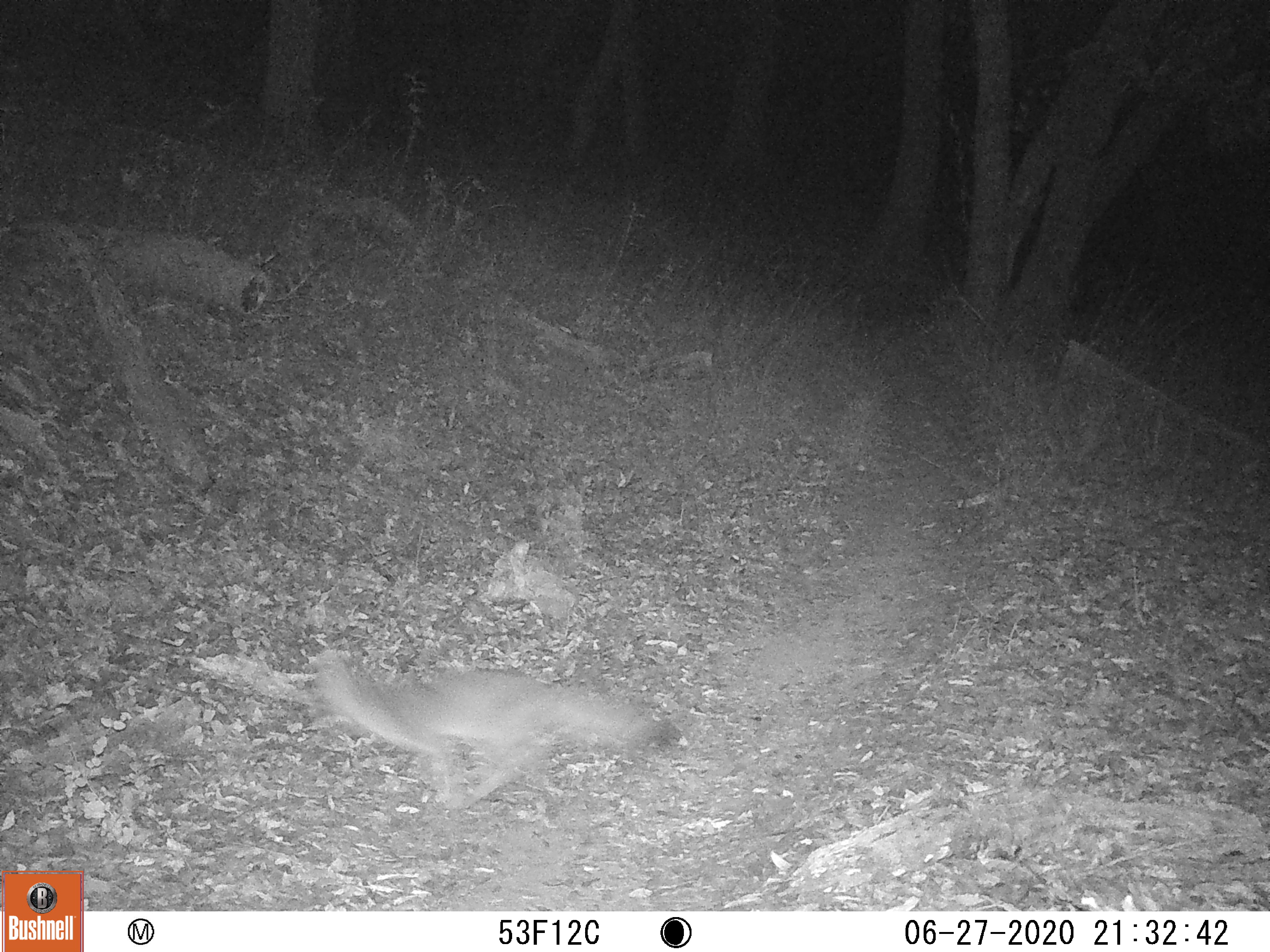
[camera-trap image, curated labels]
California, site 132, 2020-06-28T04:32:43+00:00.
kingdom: Animalia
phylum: Chordata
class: Mammalia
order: Carnivora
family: Canidae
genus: Urocyon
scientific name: Urocyon cinereoargenteus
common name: gray fox